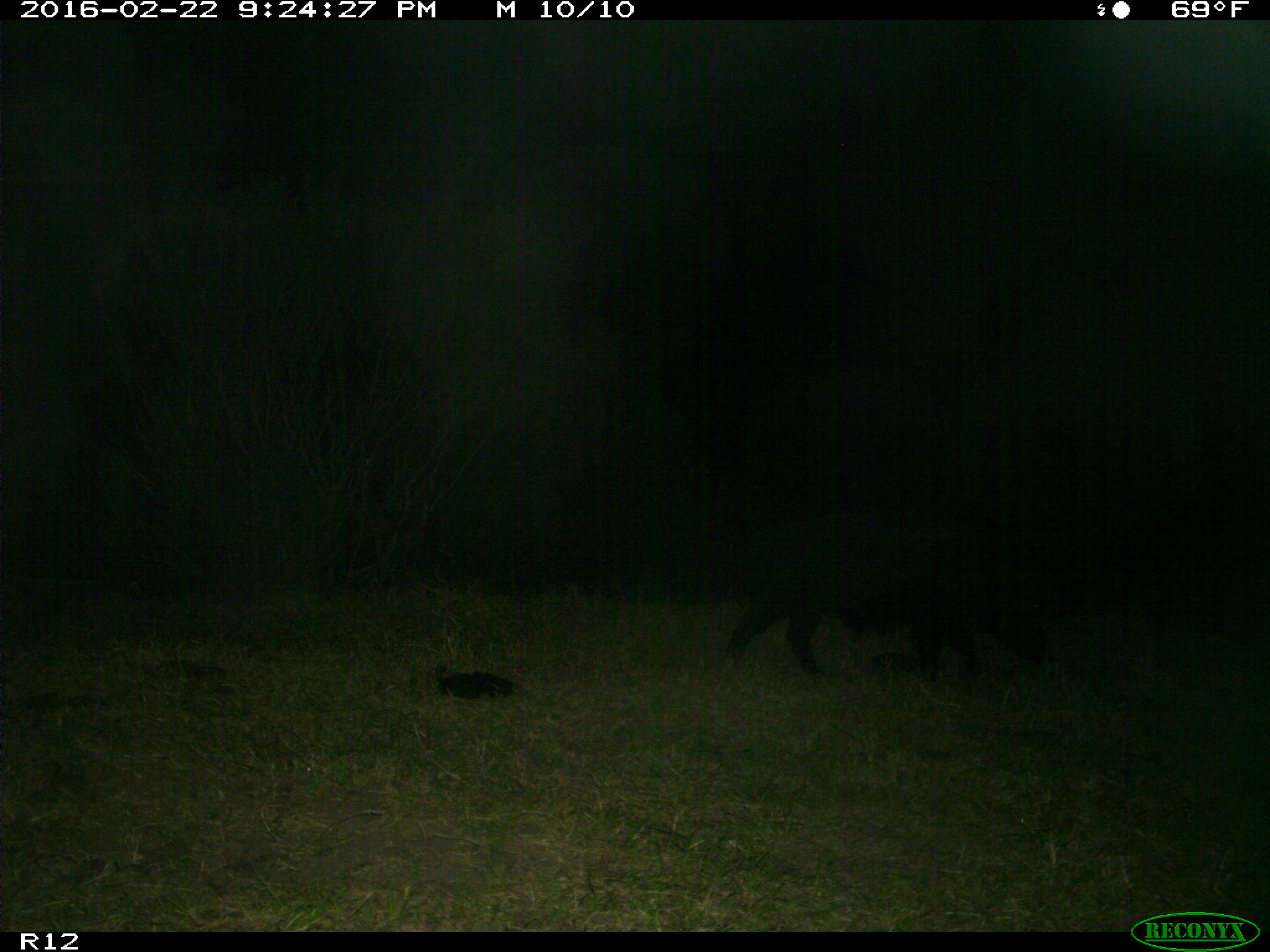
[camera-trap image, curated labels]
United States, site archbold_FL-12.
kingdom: Animalia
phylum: Chordata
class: Mammalia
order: Artiodactyla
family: Suidae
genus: Sus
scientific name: Sus scrofa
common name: wild boar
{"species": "Sus scrofa (wild boar)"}